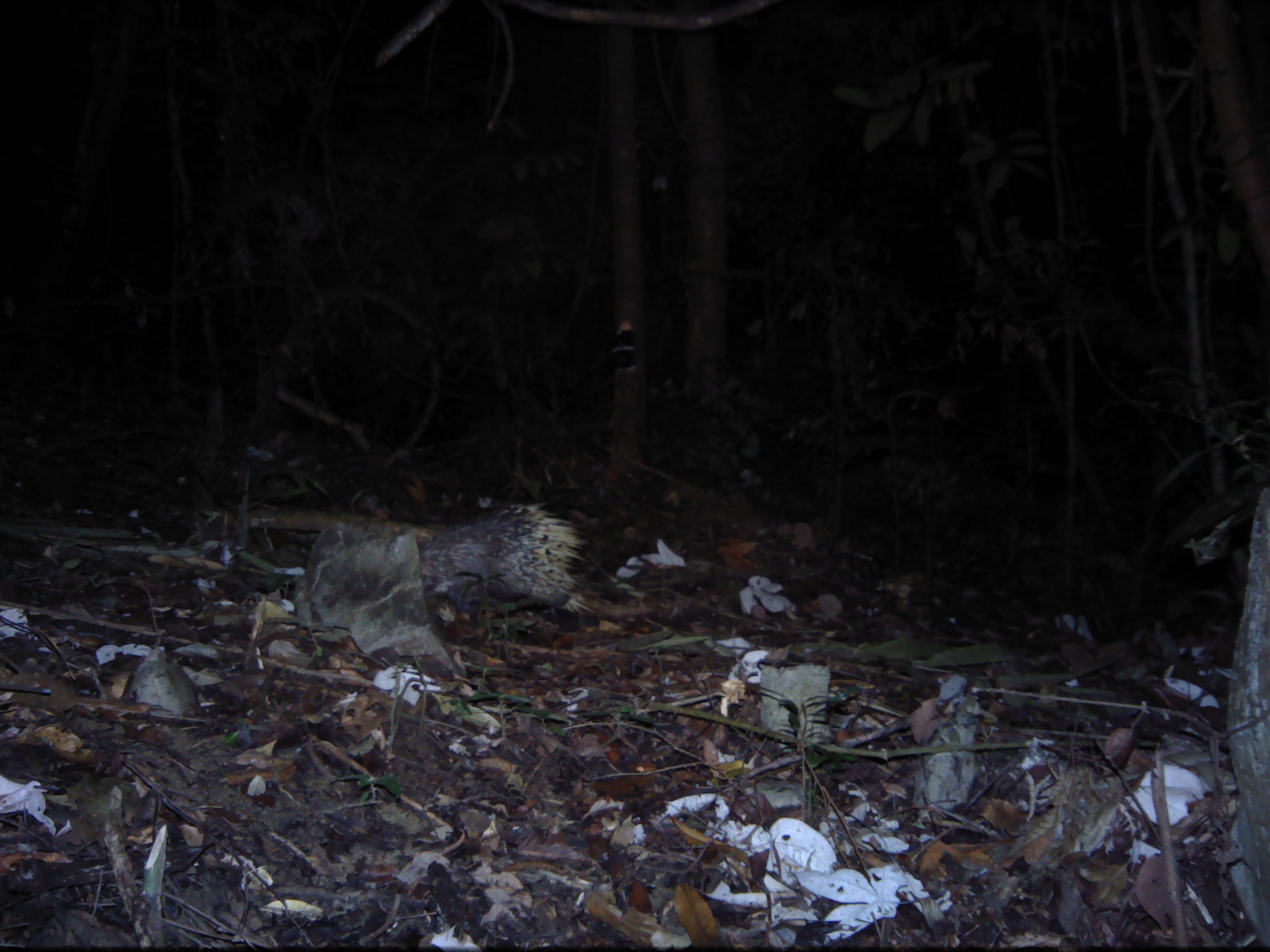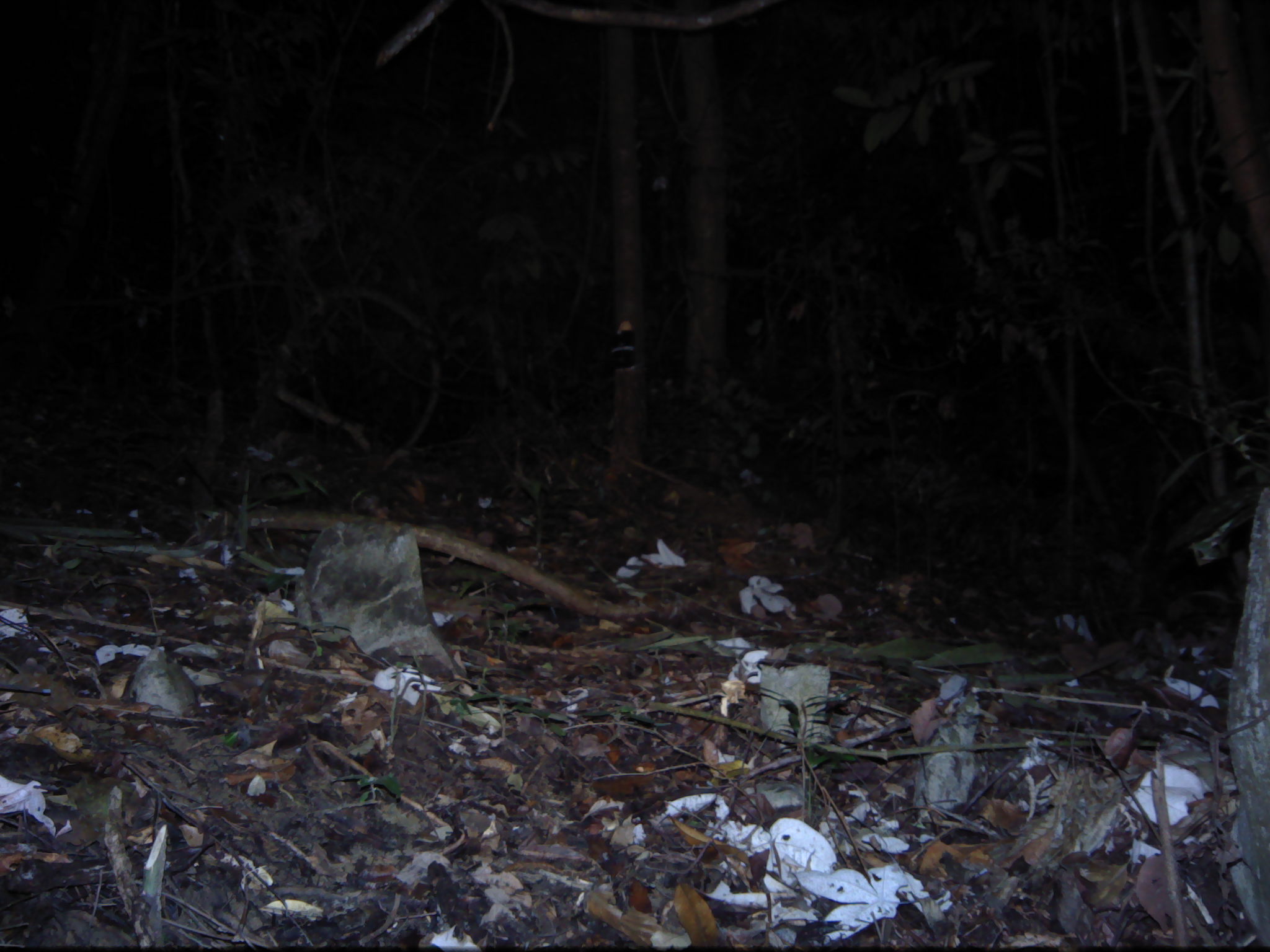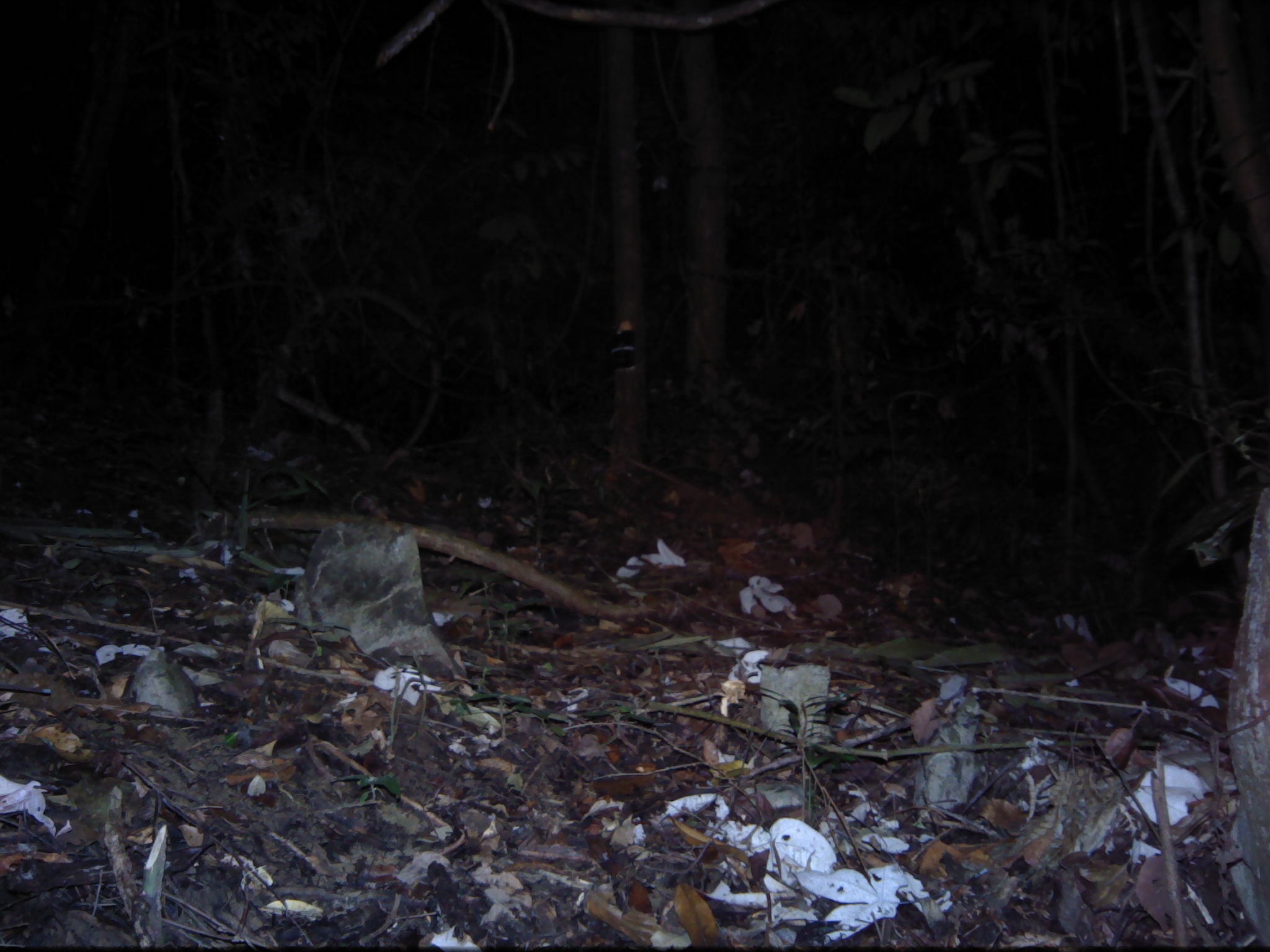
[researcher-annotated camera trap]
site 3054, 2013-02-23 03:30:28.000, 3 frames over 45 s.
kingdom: Animalia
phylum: Chordata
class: Mammalia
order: Rodentia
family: Hystricidae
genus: Hystrix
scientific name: Hystrix brachyura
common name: east asian porcupine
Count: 1.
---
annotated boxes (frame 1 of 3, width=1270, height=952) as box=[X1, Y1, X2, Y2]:
hystrix brachyura: box=[414, 490, 592, 624]